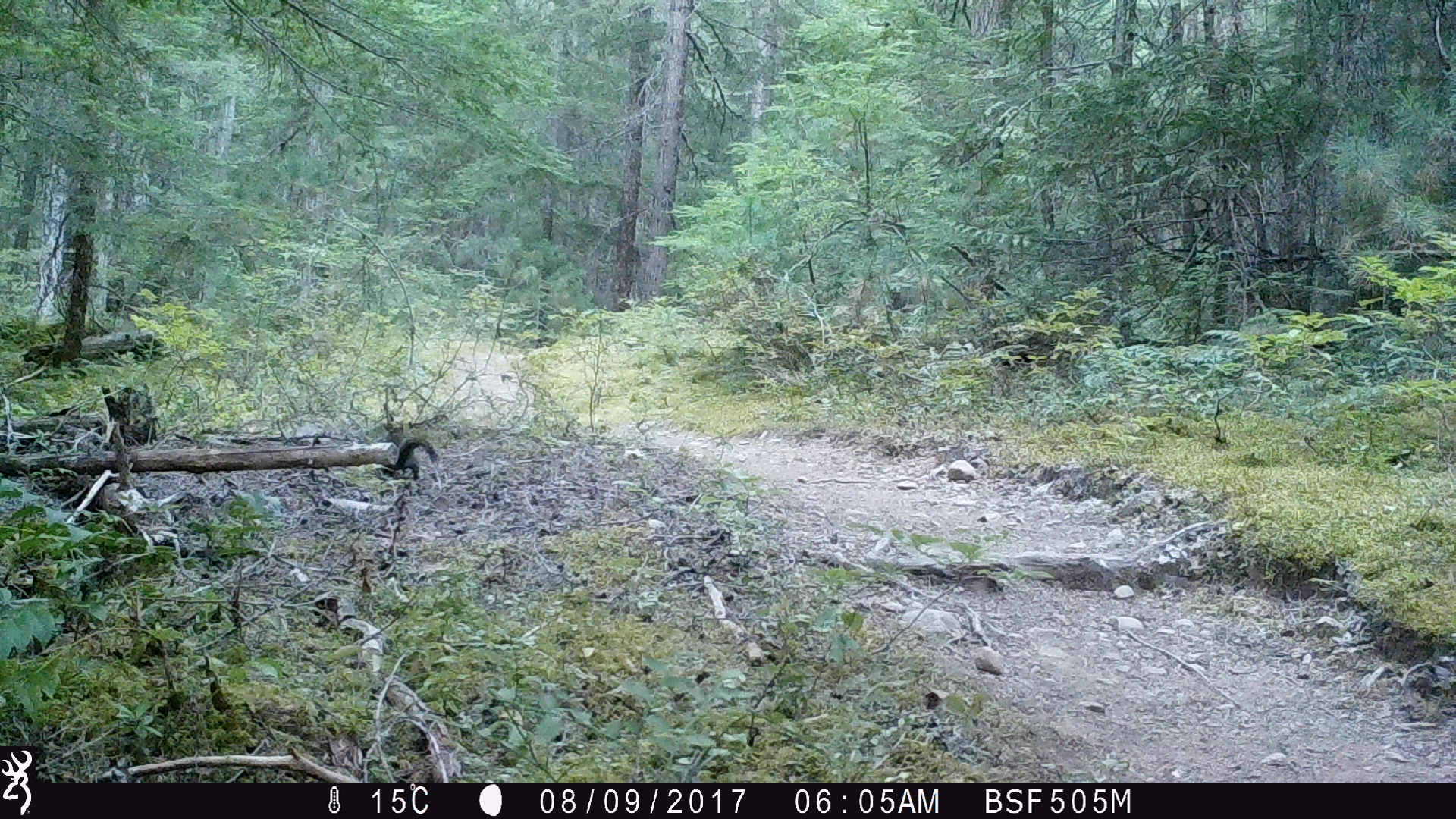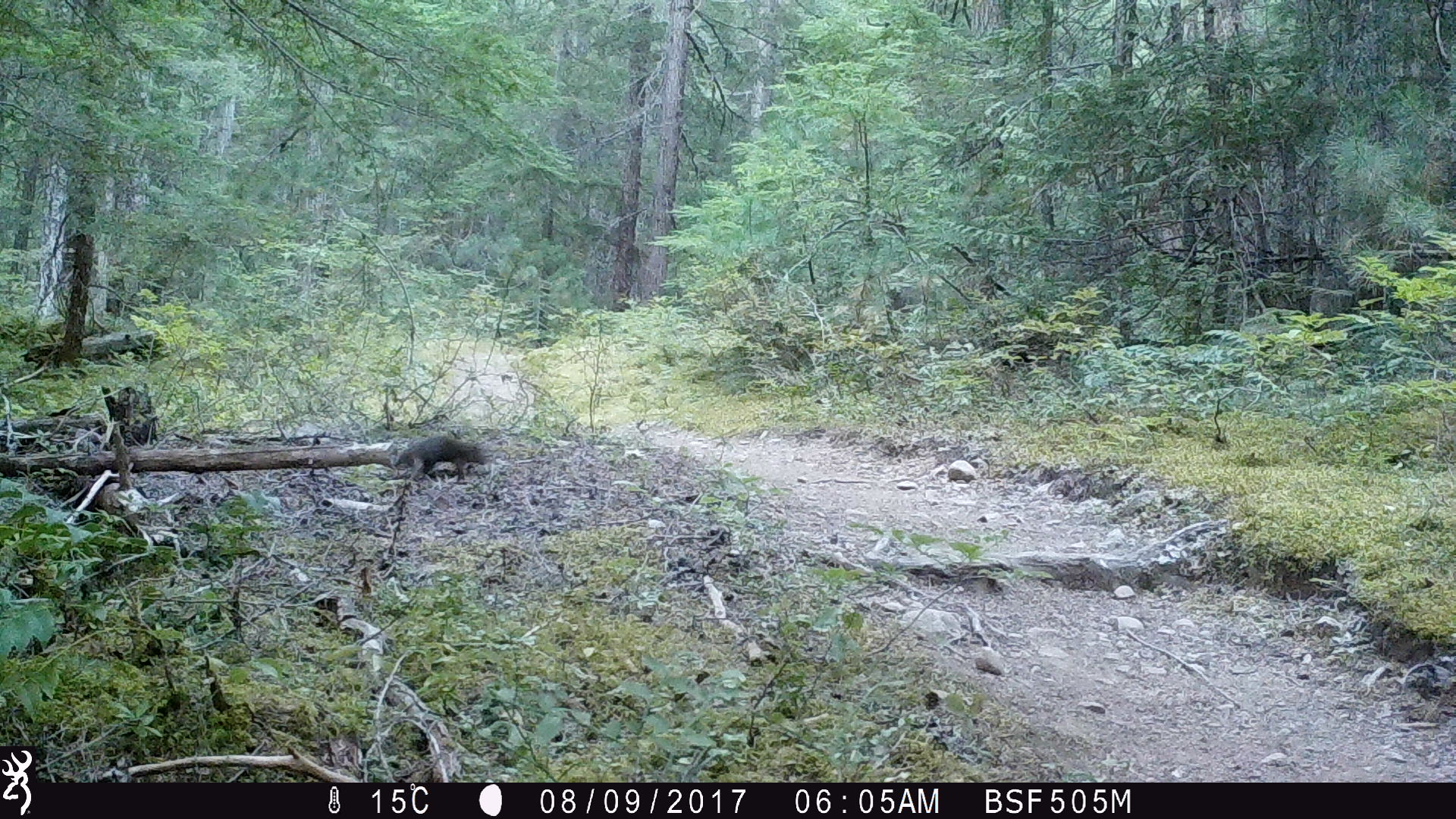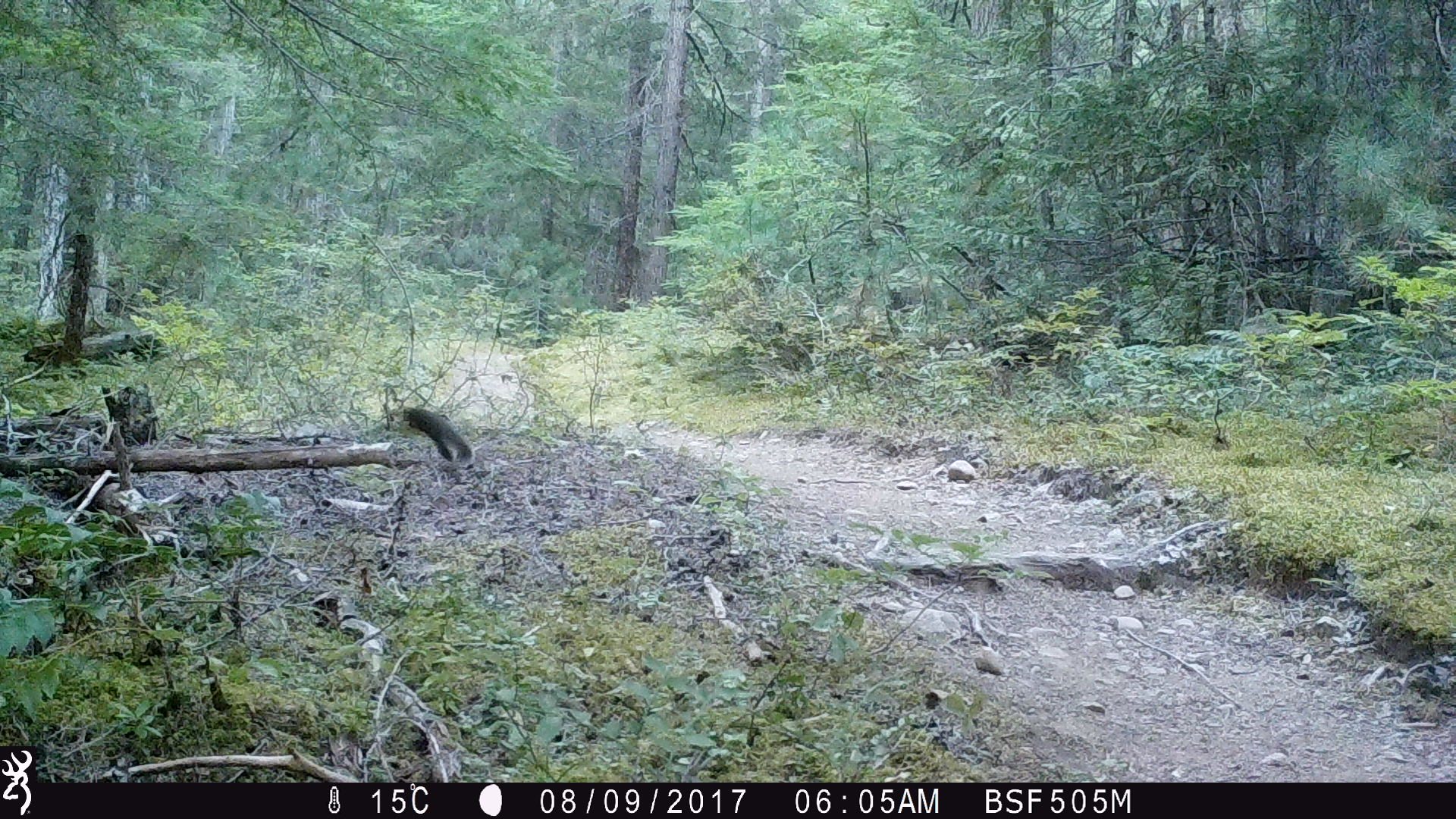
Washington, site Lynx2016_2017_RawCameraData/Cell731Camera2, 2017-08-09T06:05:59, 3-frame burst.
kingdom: Animalia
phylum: Chordata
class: Mammalia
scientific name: Mammalia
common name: small mammal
Small mammal (Mammalia). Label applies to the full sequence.